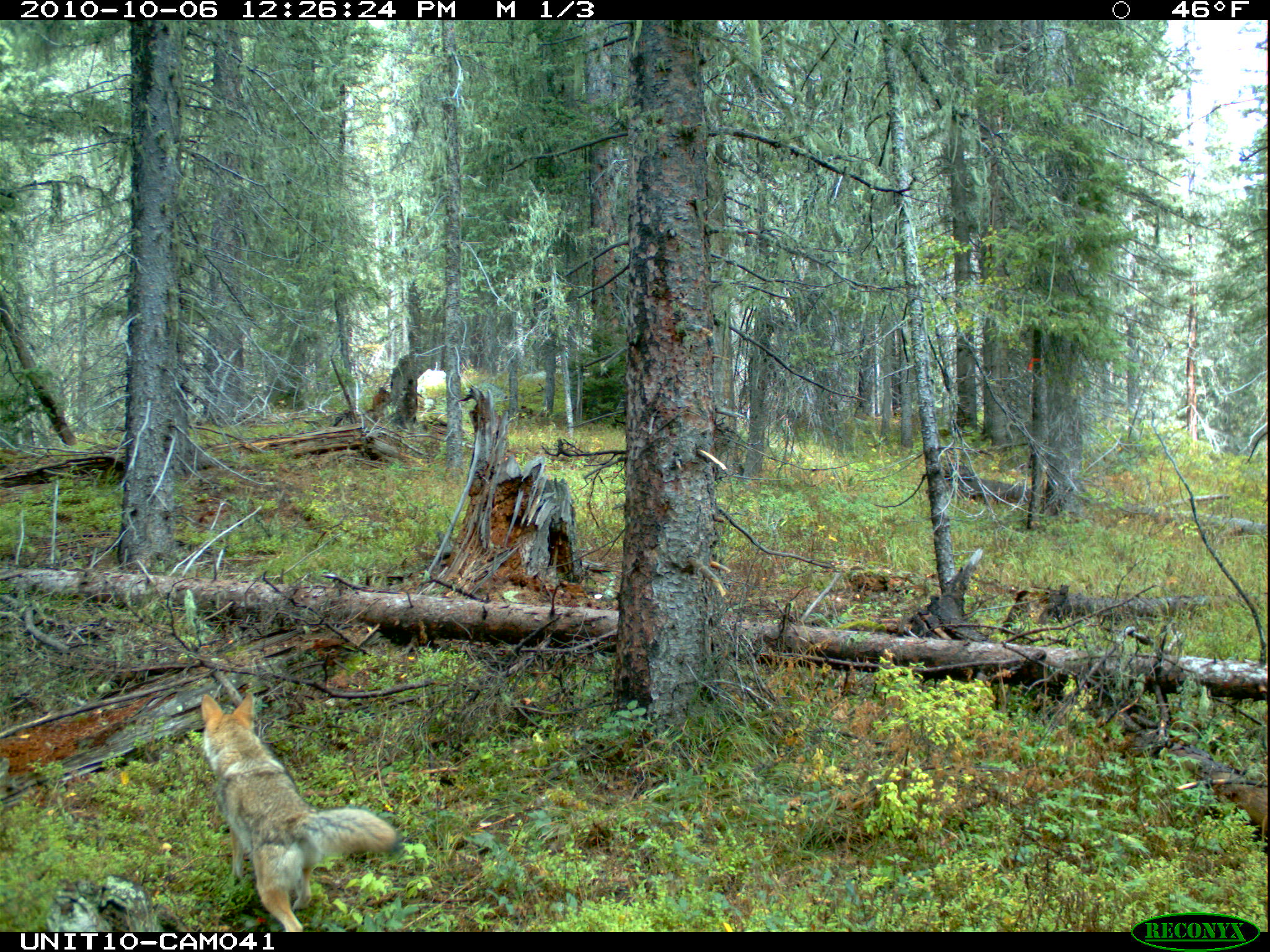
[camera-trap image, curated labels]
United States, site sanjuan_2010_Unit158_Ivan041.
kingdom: Animalia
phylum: Chordata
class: Mammalia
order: Carnivora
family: Canidae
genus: Canis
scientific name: Canis latrans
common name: coyote